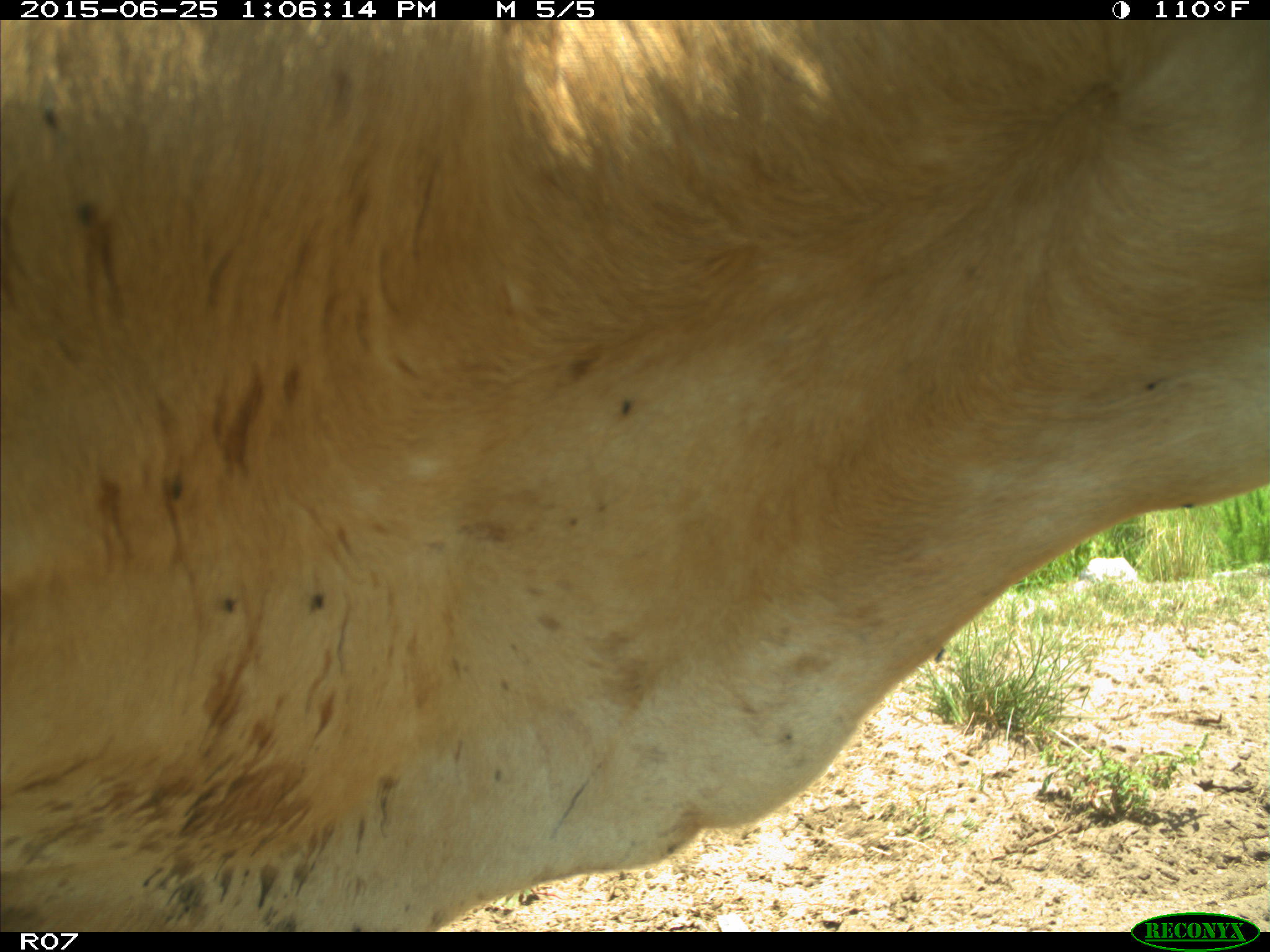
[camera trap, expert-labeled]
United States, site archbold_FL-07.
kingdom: Animalia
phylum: Chordata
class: Mammalia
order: Artiodactyla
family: Bovidae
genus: Bos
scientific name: Bos taurus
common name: domestic cow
Bos taurus (domestic cow).